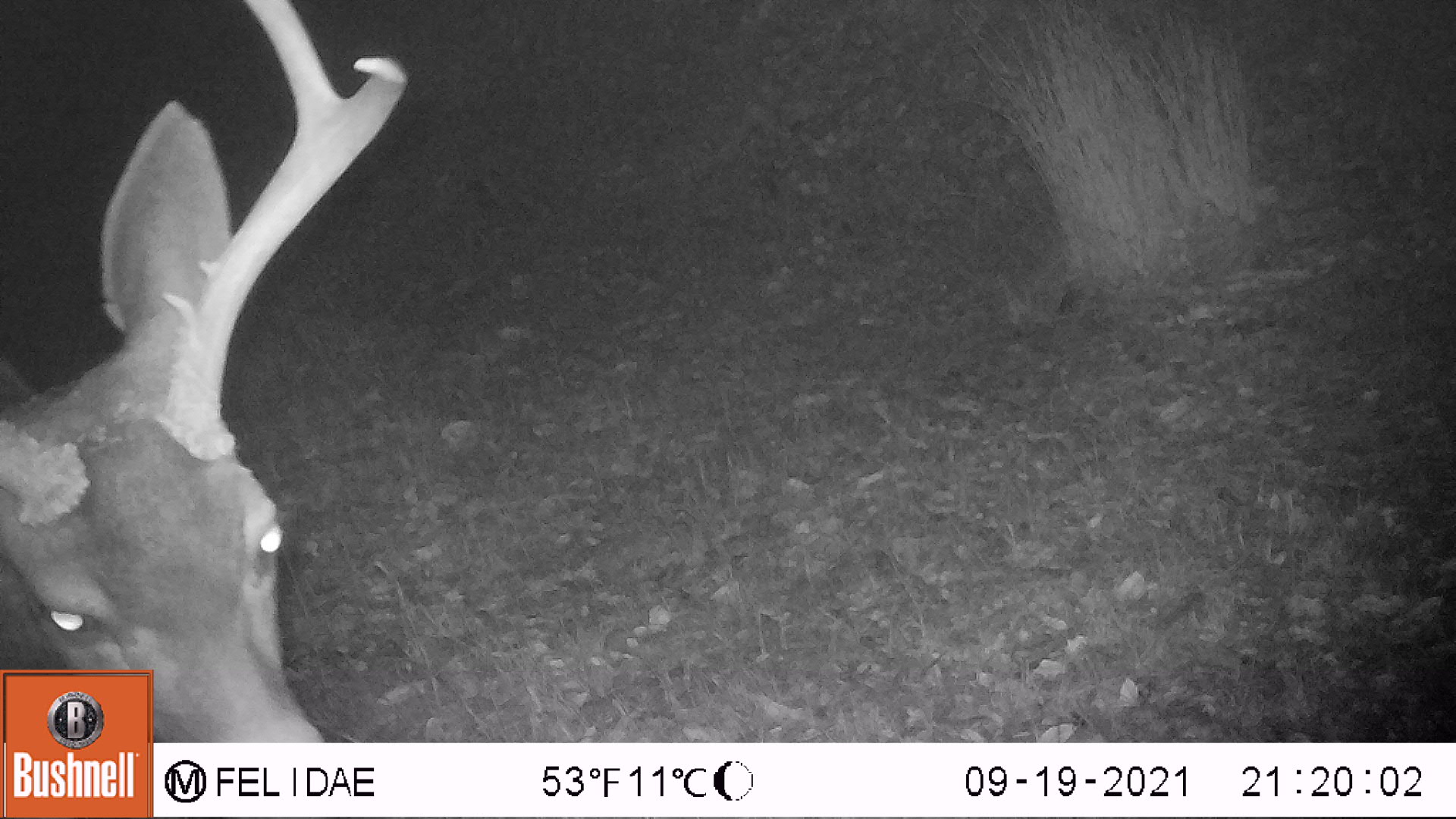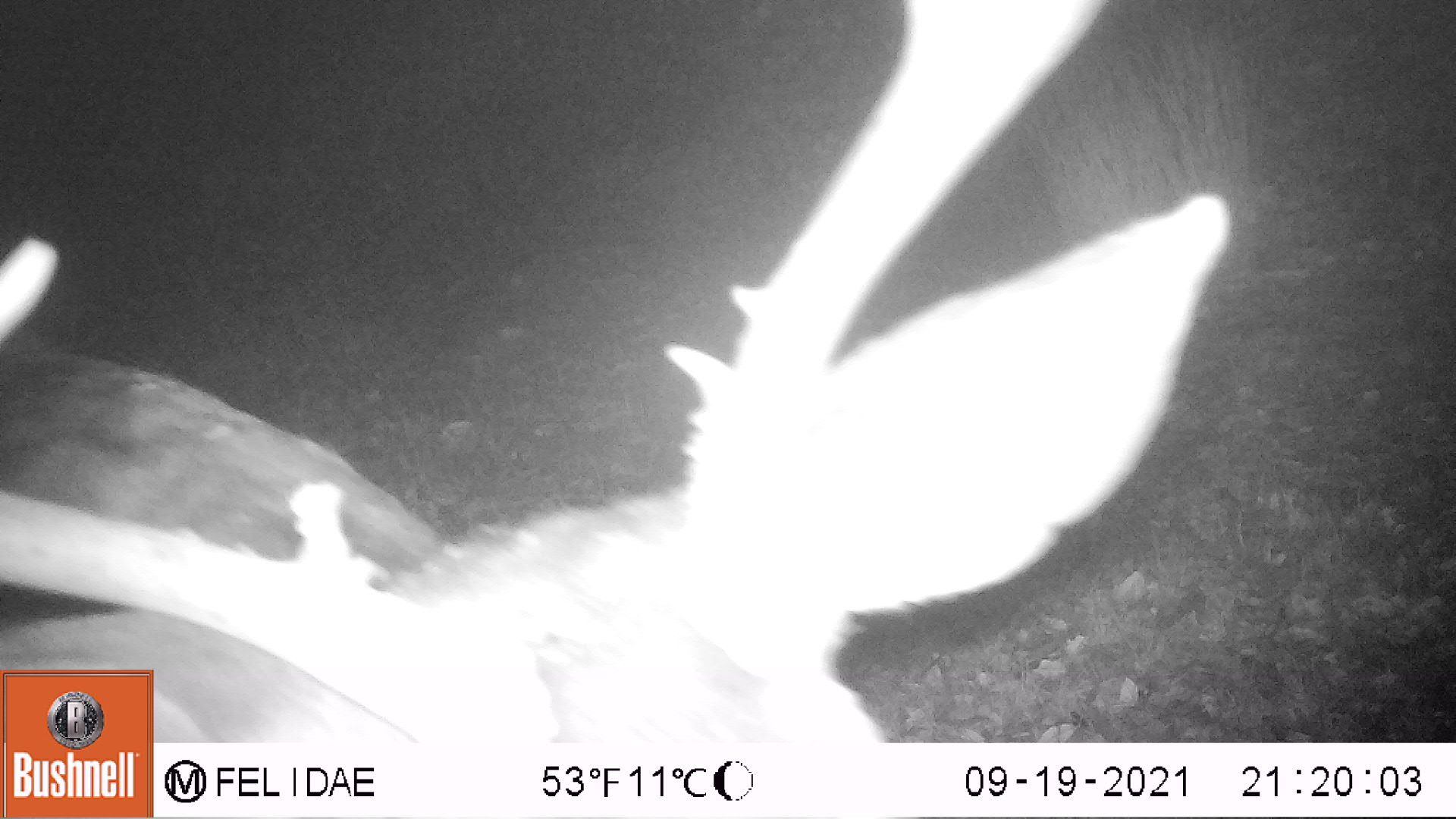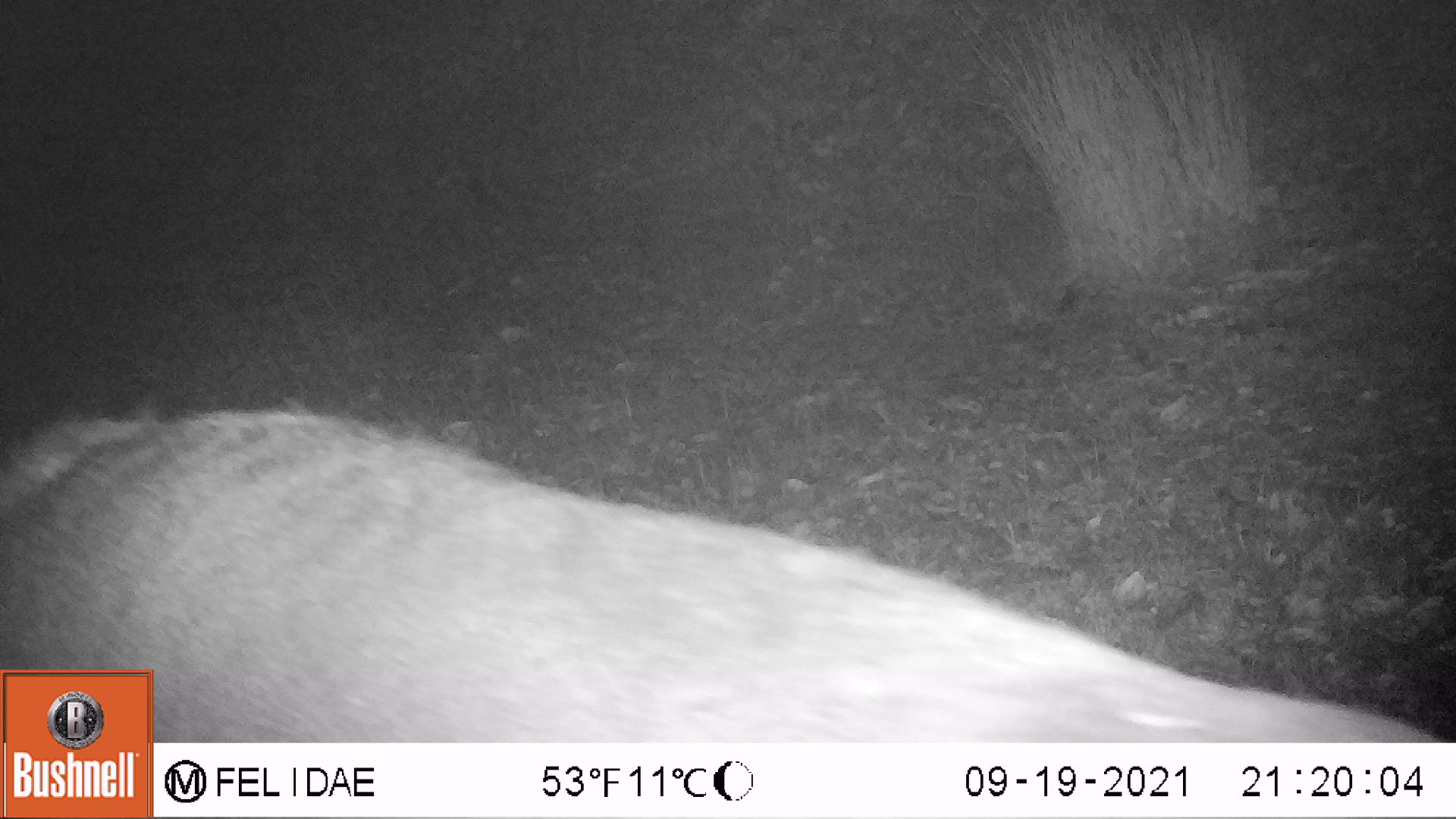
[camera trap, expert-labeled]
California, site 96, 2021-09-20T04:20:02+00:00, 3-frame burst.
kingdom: Animalia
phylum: Chordata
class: Mammalia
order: Artiodactyla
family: Cervidae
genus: Odocoileus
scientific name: Odocoileus hemionus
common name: mule deer